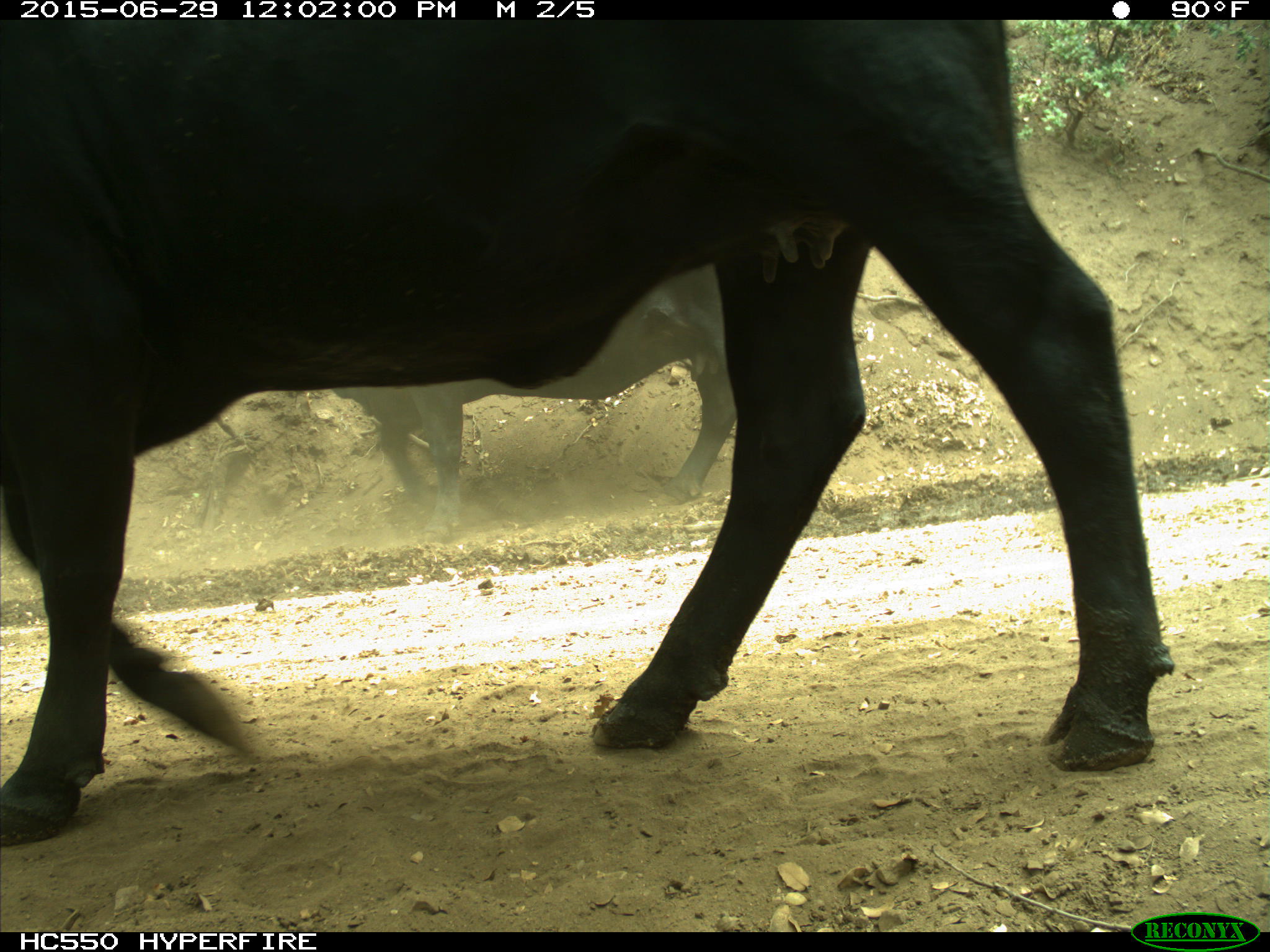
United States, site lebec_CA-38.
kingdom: Animalia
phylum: Chordata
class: Mammalia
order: Artiodactyla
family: Bovidae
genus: Bos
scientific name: Bos taurus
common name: domestic cow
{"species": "Bos taurus (domestic cow)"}